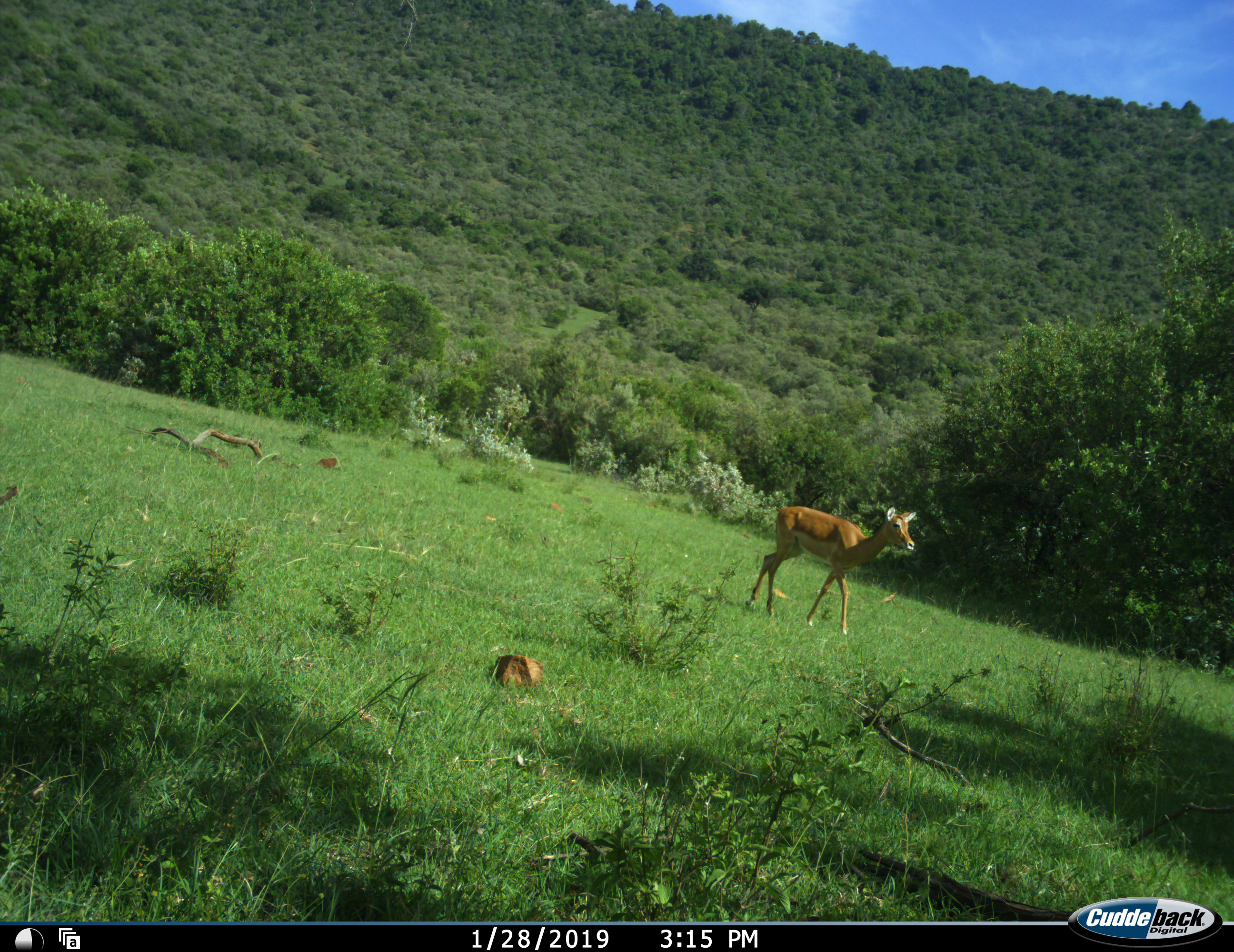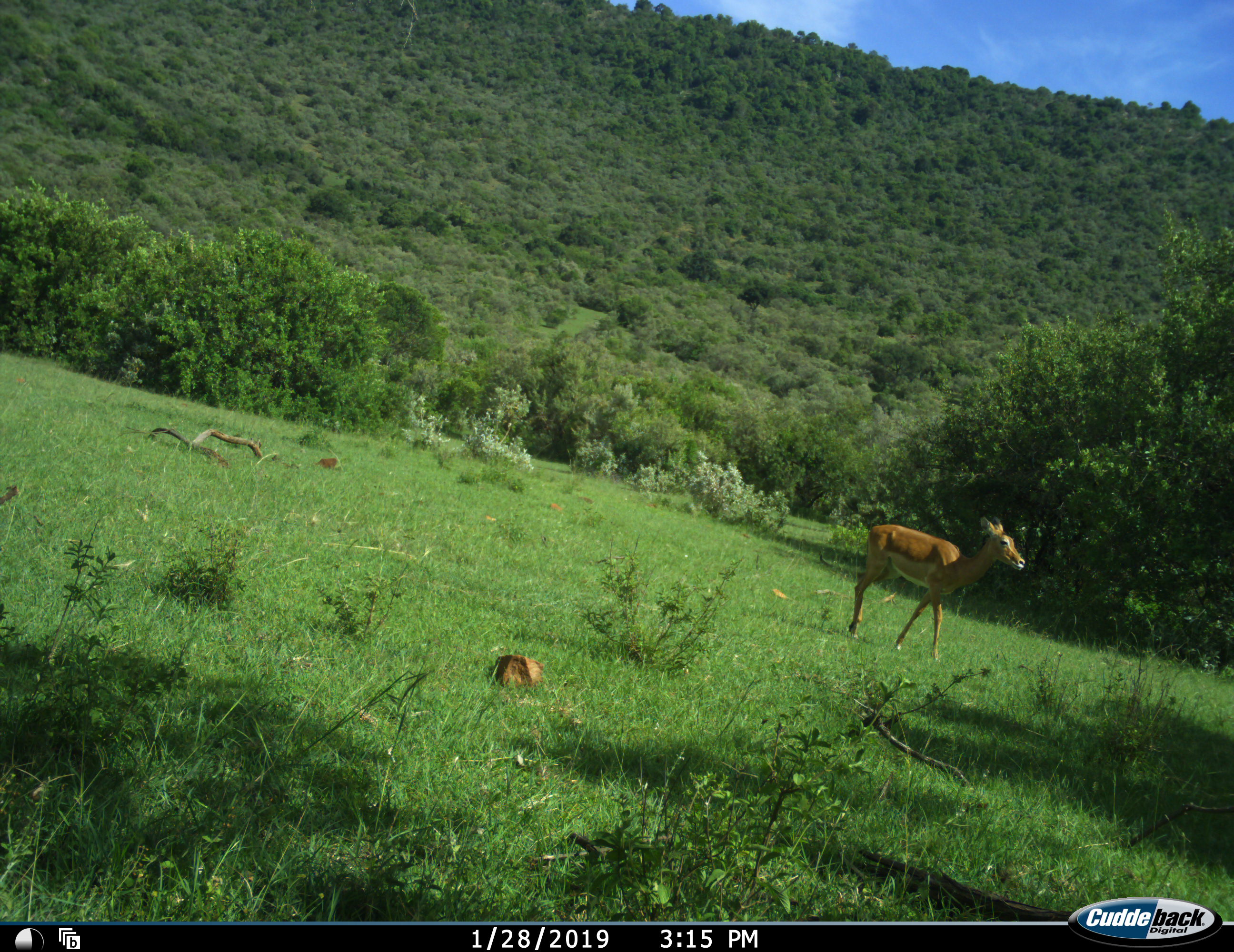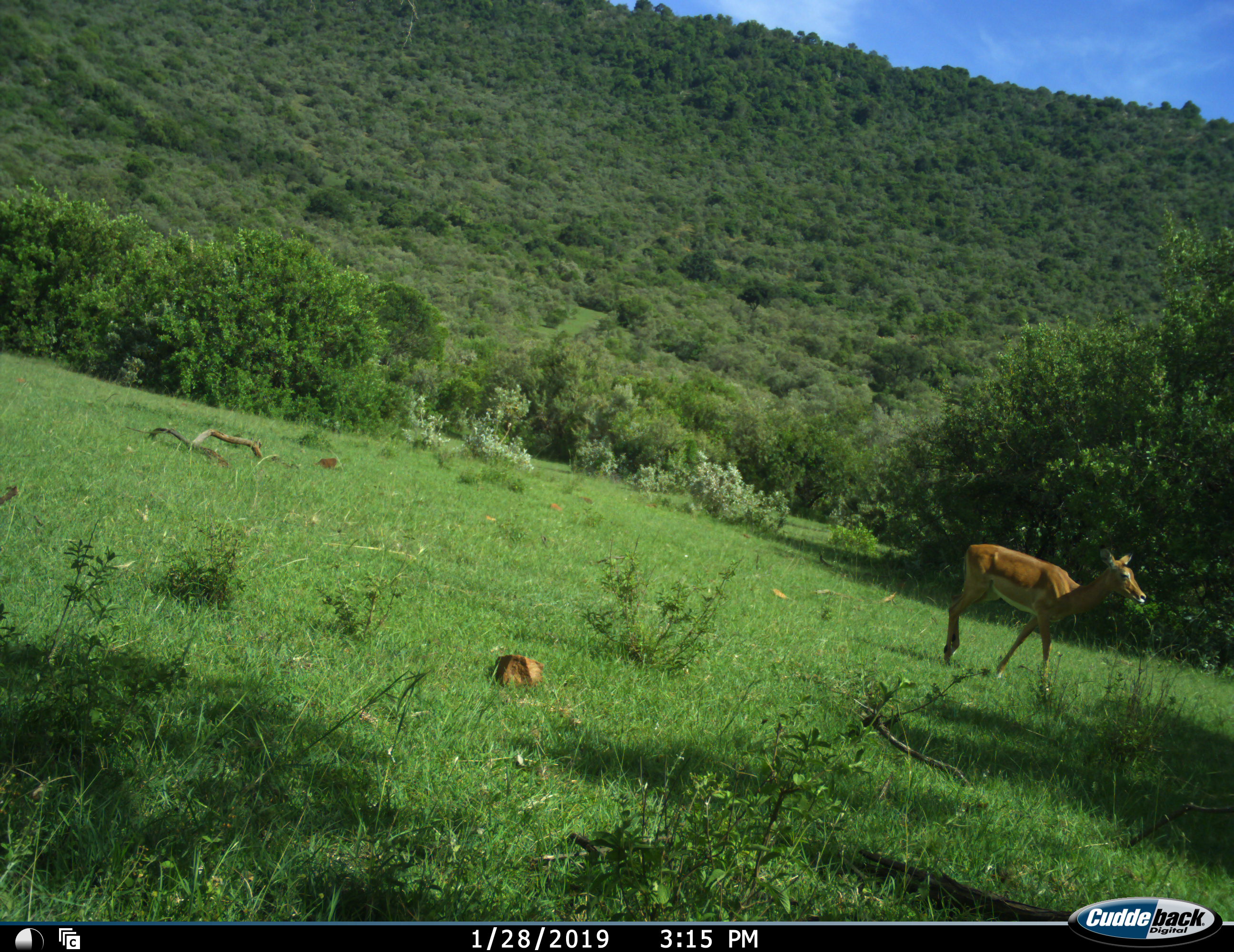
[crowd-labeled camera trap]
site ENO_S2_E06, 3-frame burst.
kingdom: Animalia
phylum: Chordata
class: Mammalia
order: Artiodactyla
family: Bovidae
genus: Aepyceros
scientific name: Aepyceros melampus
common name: impala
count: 1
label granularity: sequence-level